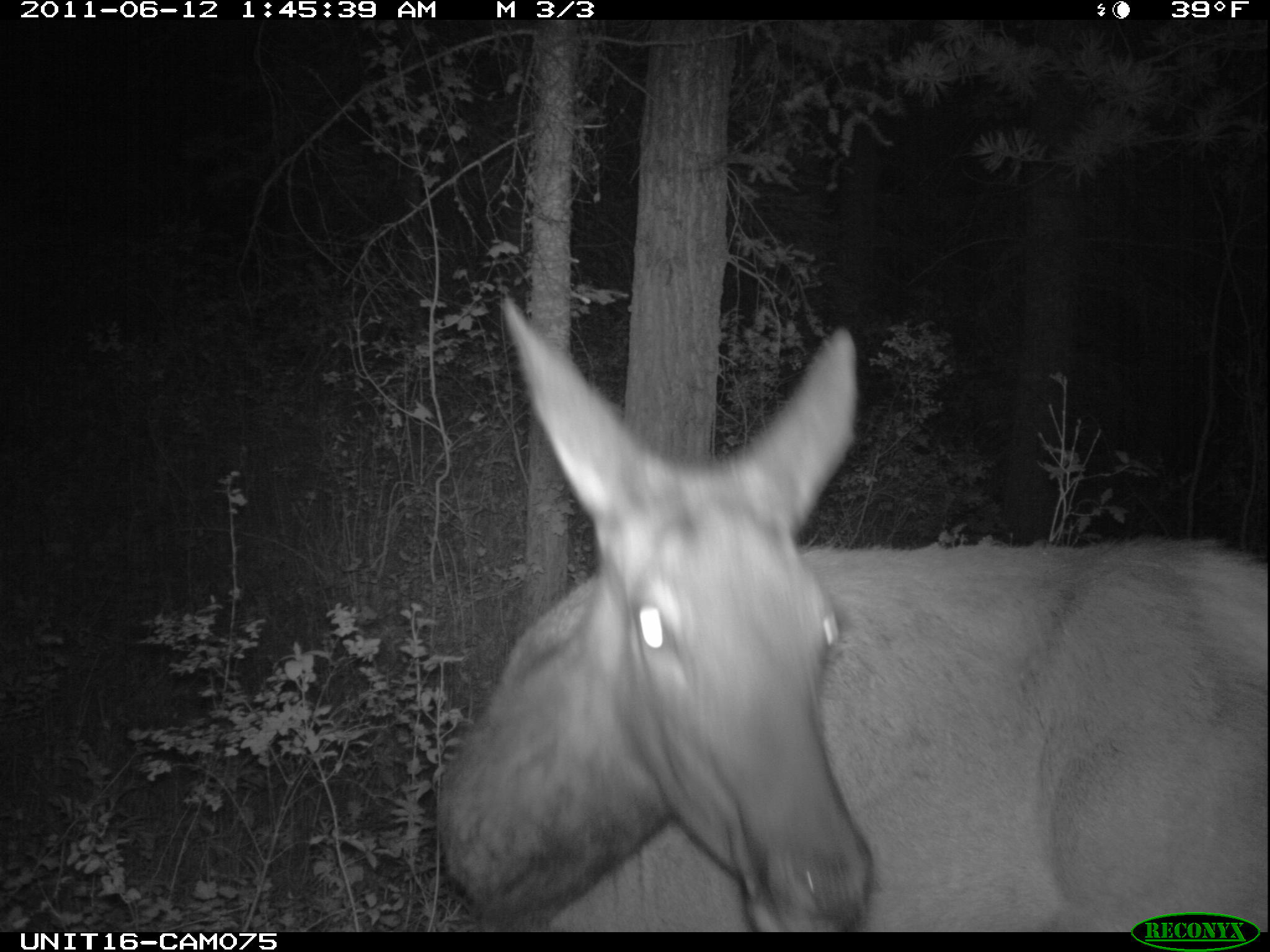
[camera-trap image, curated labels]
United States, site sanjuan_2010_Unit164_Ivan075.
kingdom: Animalia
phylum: Chordata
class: Mammalia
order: Artiodactyla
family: Cervidae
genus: Cervus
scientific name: Cervus elaphus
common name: red deer